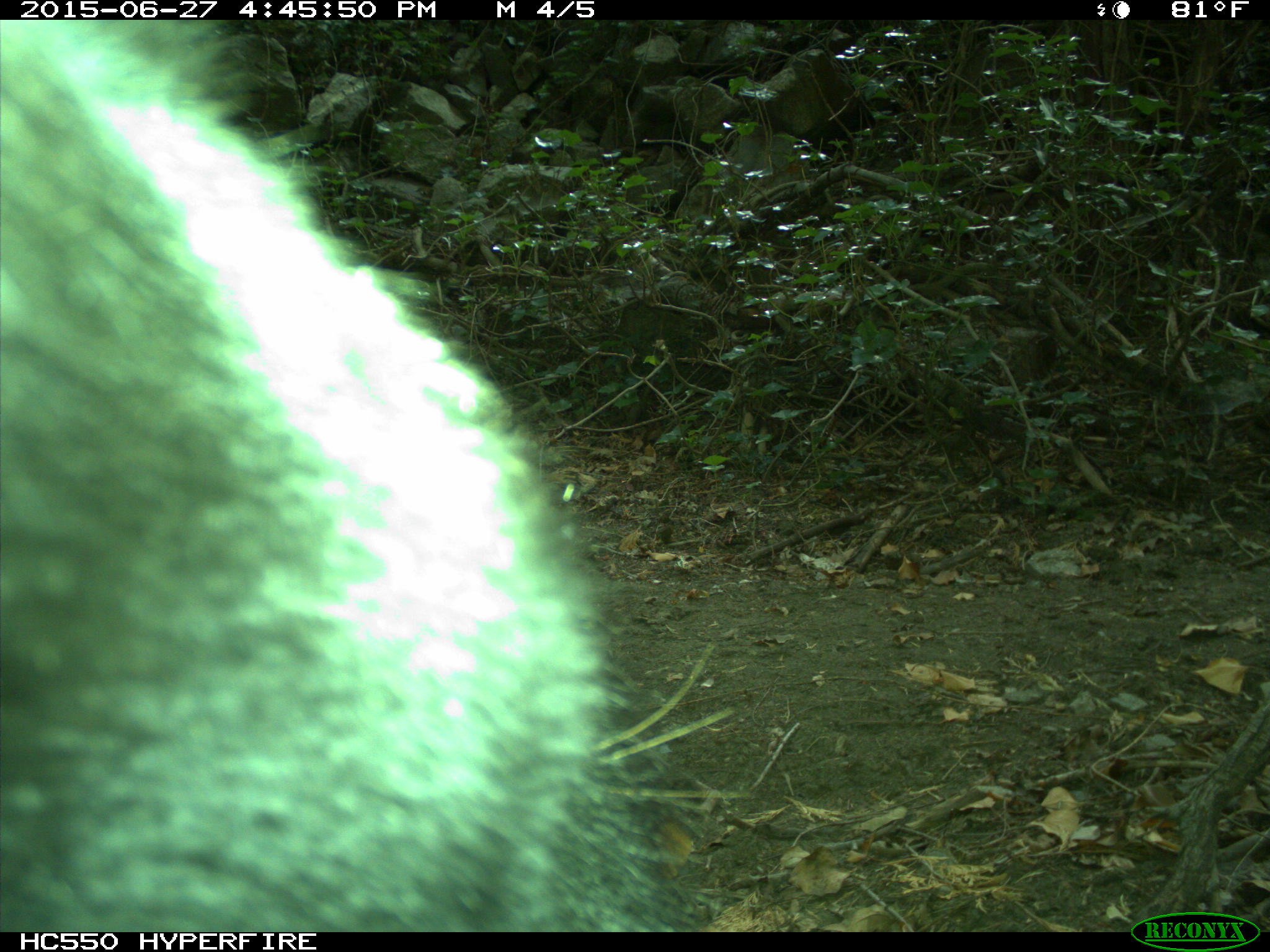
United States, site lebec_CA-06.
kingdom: Animalia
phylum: Chordata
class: Mammalia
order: Carnivora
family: Ursidae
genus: Ursus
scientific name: Ursus americanus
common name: american black bear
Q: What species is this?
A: Ursus americanus (american black bear).